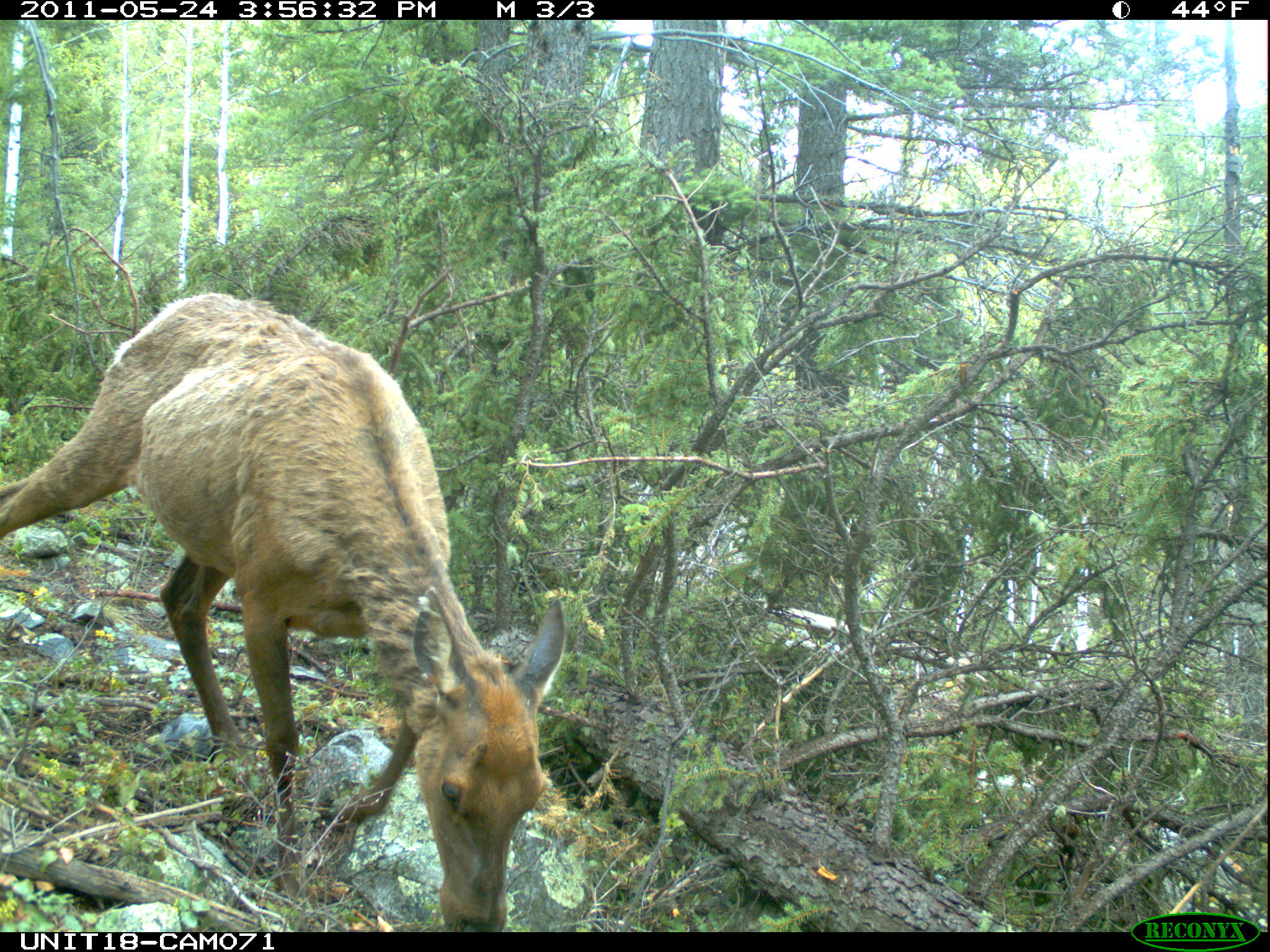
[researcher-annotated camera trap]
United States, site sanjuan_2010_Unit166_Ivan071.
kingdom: Animalia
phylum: Chordata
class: Mammalia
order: Artiodactyla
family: Cervidae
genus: Cervus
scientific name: Cervus elaphus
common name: red deer